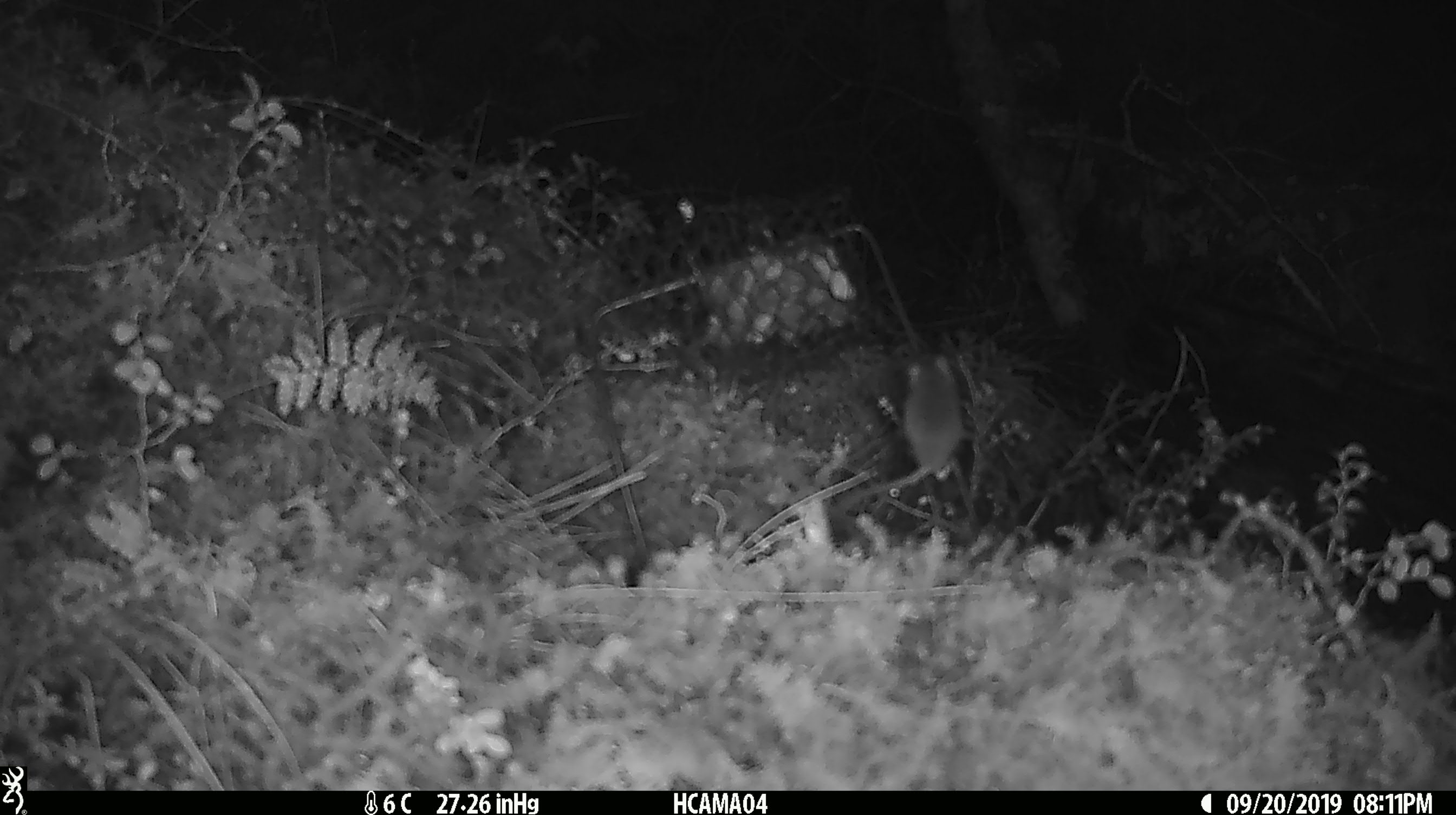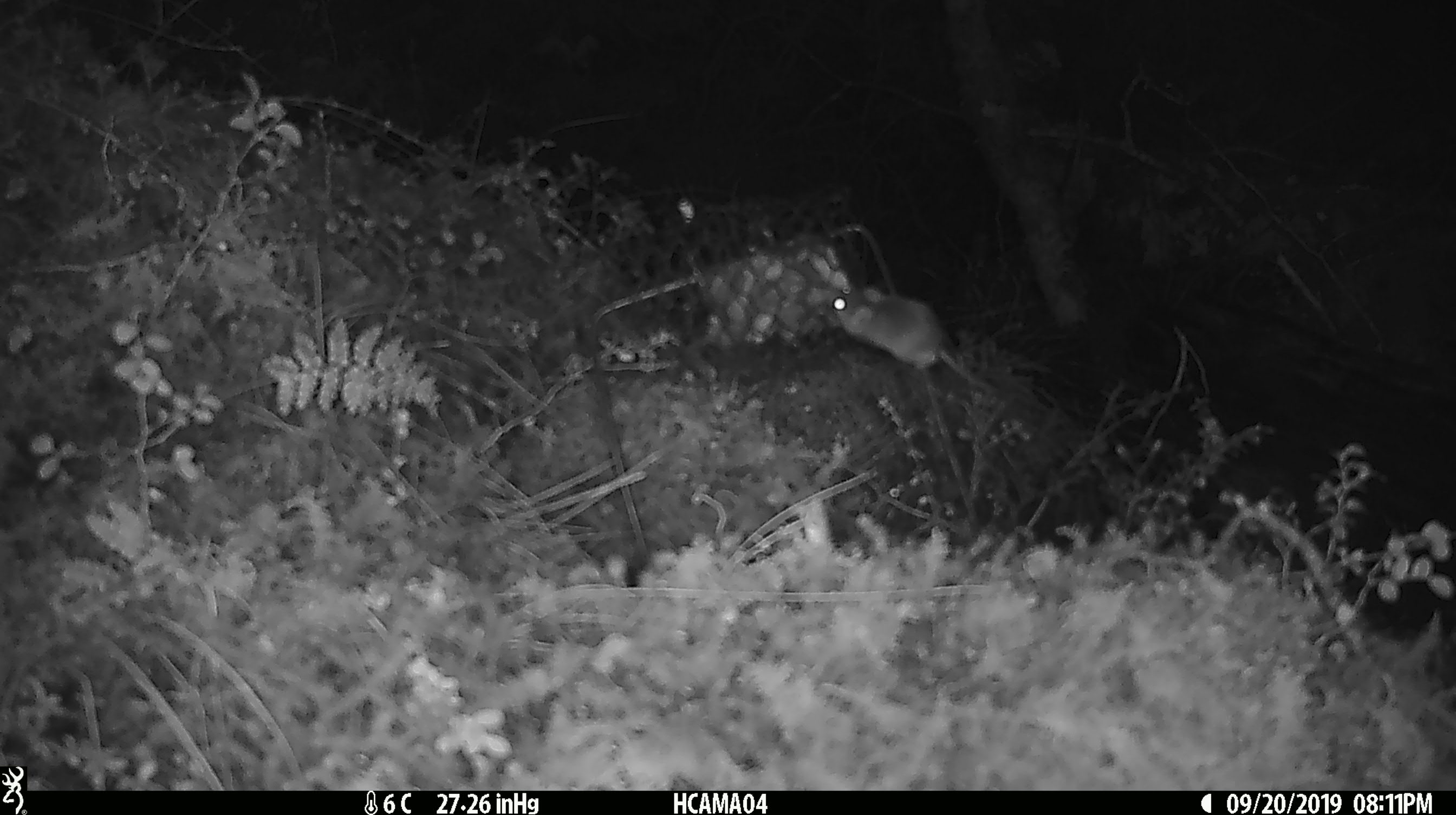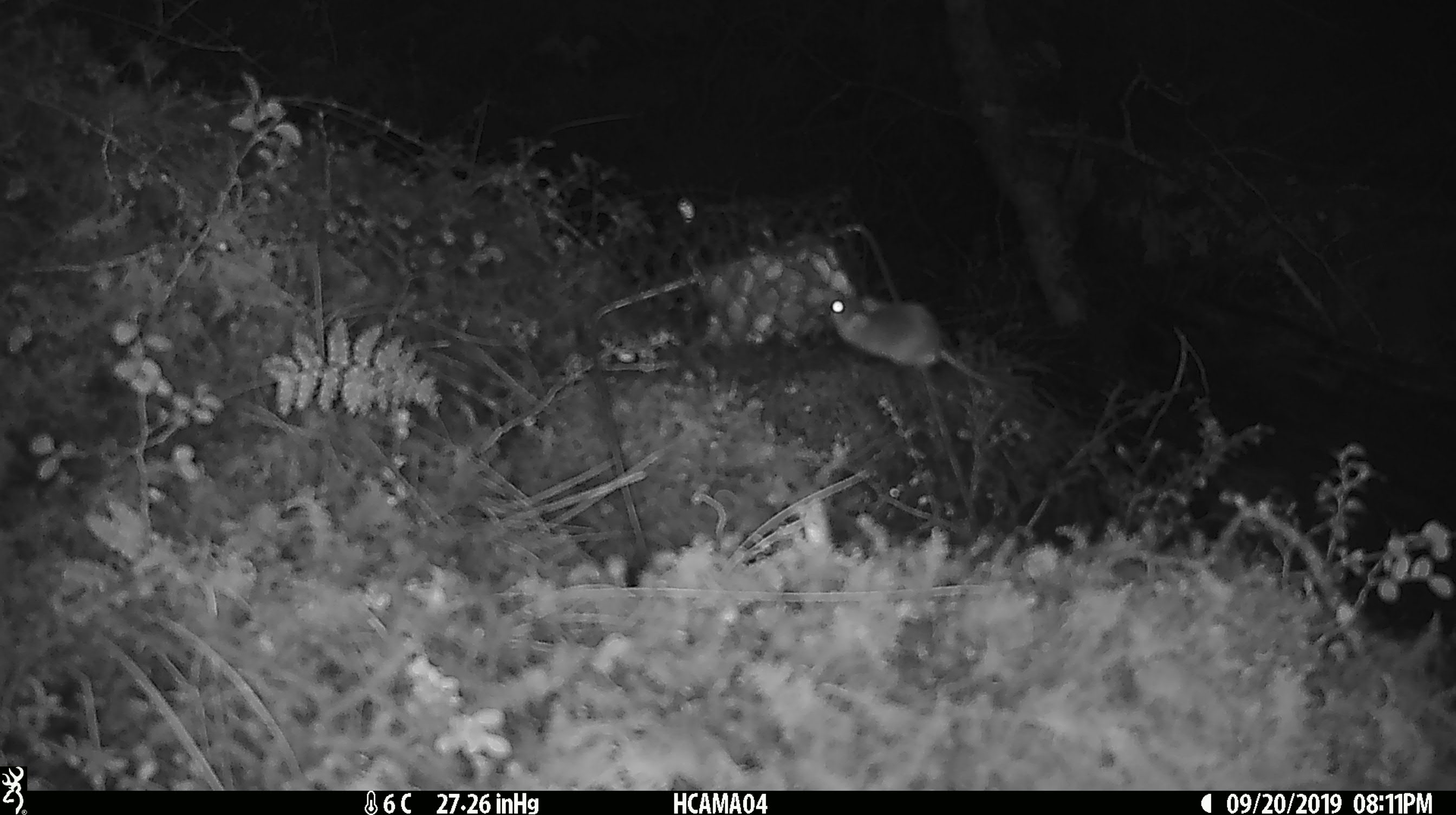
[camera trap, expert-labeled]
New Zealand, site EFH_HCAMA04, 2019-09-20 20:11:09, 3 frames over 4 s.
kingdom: Animalia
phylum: Chordata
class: Mammalia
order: Rodentia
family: Muridae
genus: Mus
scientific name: Mus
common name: mouse